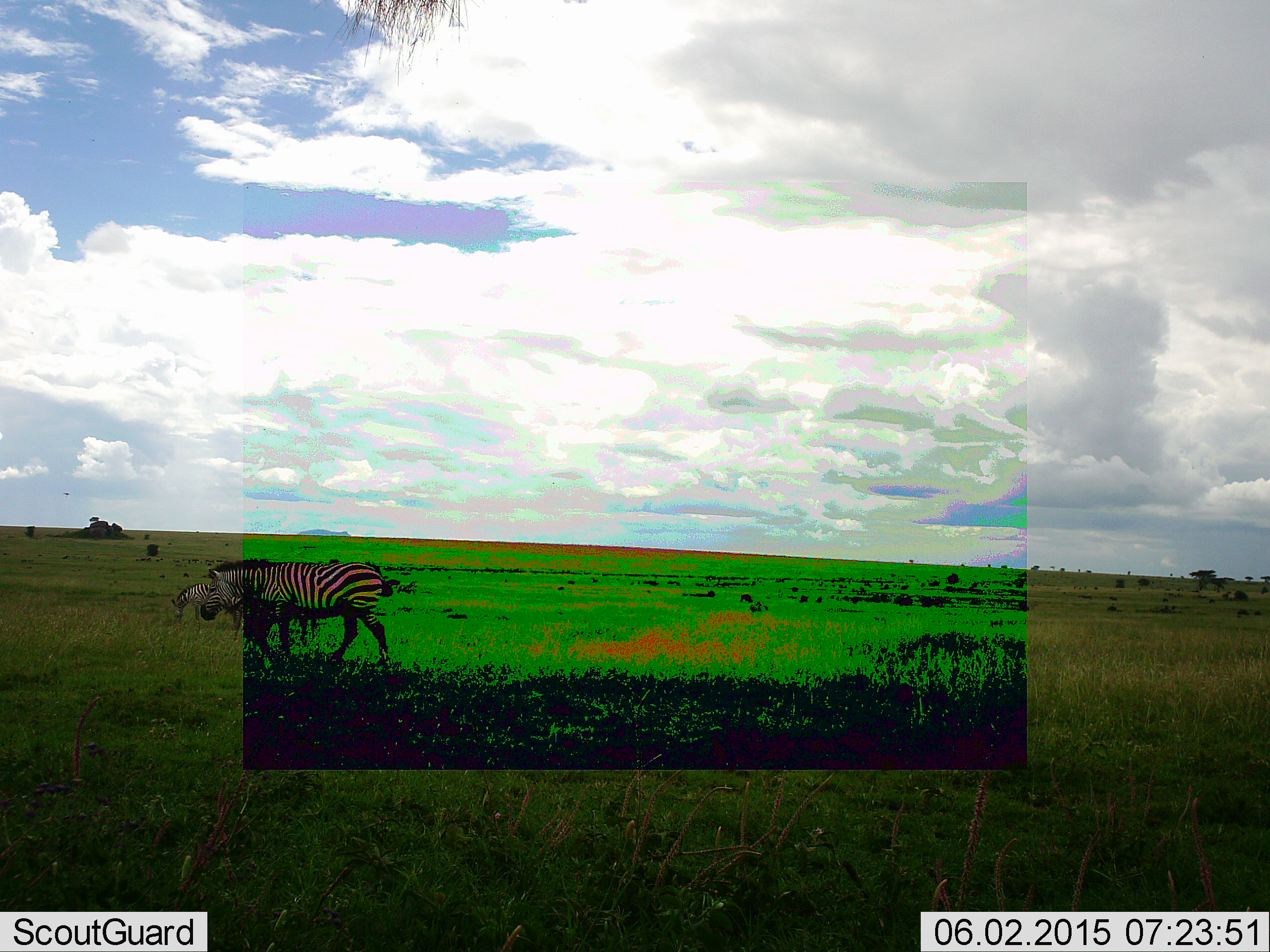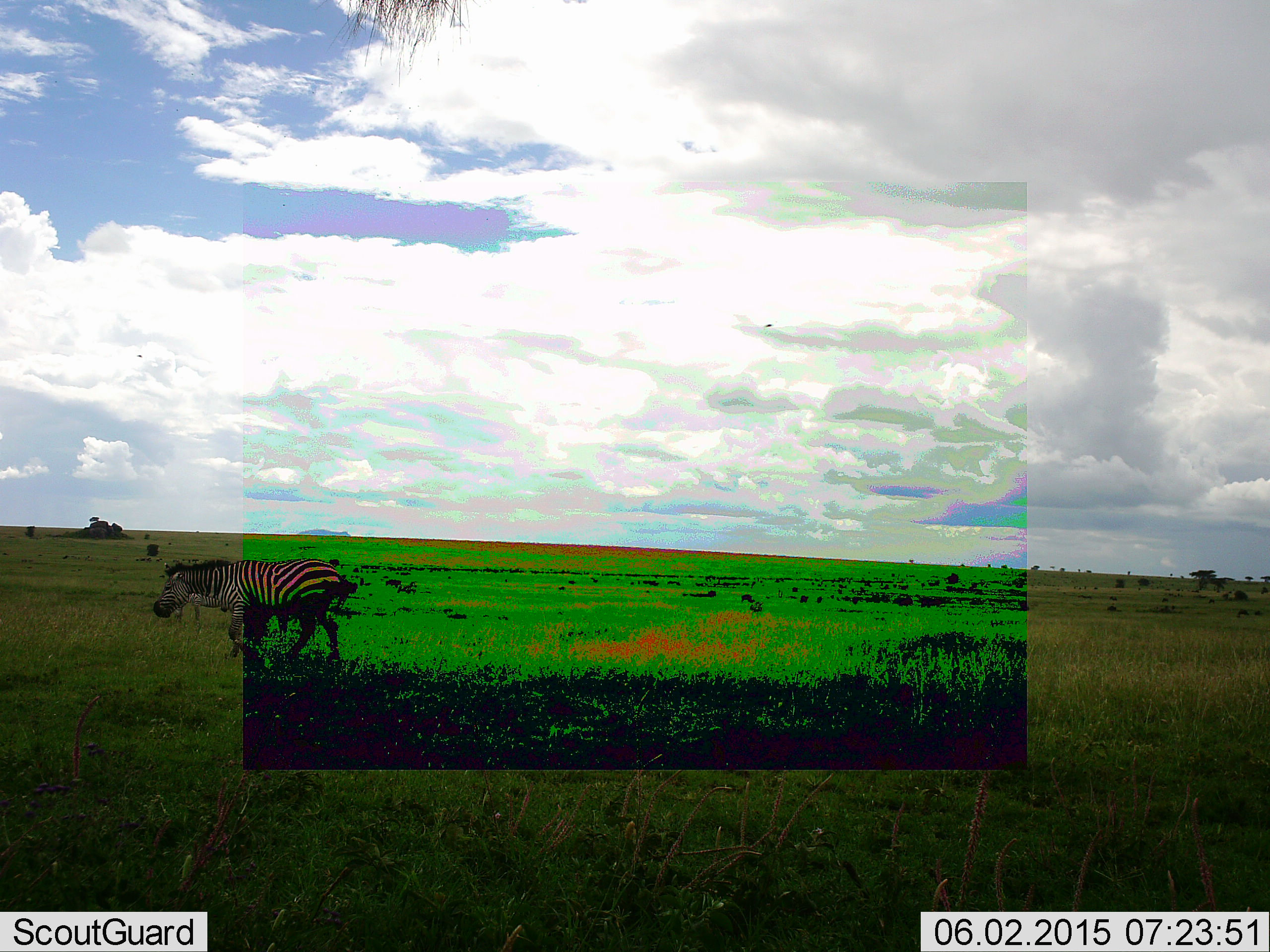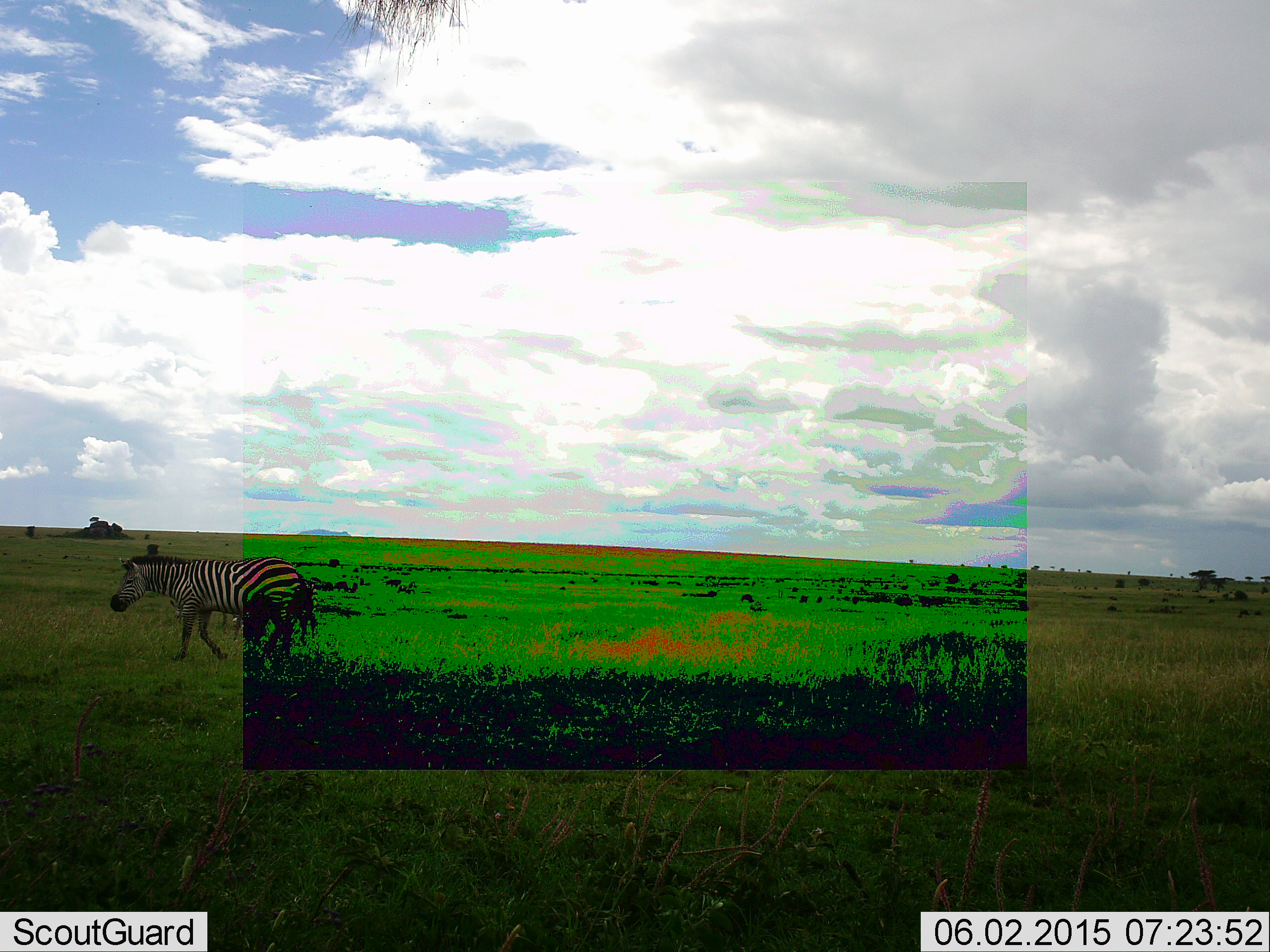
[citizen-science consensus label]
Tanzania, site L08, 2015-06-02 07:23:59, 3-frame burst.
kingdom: Animalia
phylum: Chordata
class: Mammalia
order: Perissodactyla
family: Equidae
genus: Equus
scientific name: Equus quagga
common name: plains zebra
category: zebra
Zebra (plains zebra) (Equus quagga), count 2. Behavior (volunteer vote fractions): standing 30%, resting 0%, moving 90%, interacting 0%. Young present (vote fraction): 0%. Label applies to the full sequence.